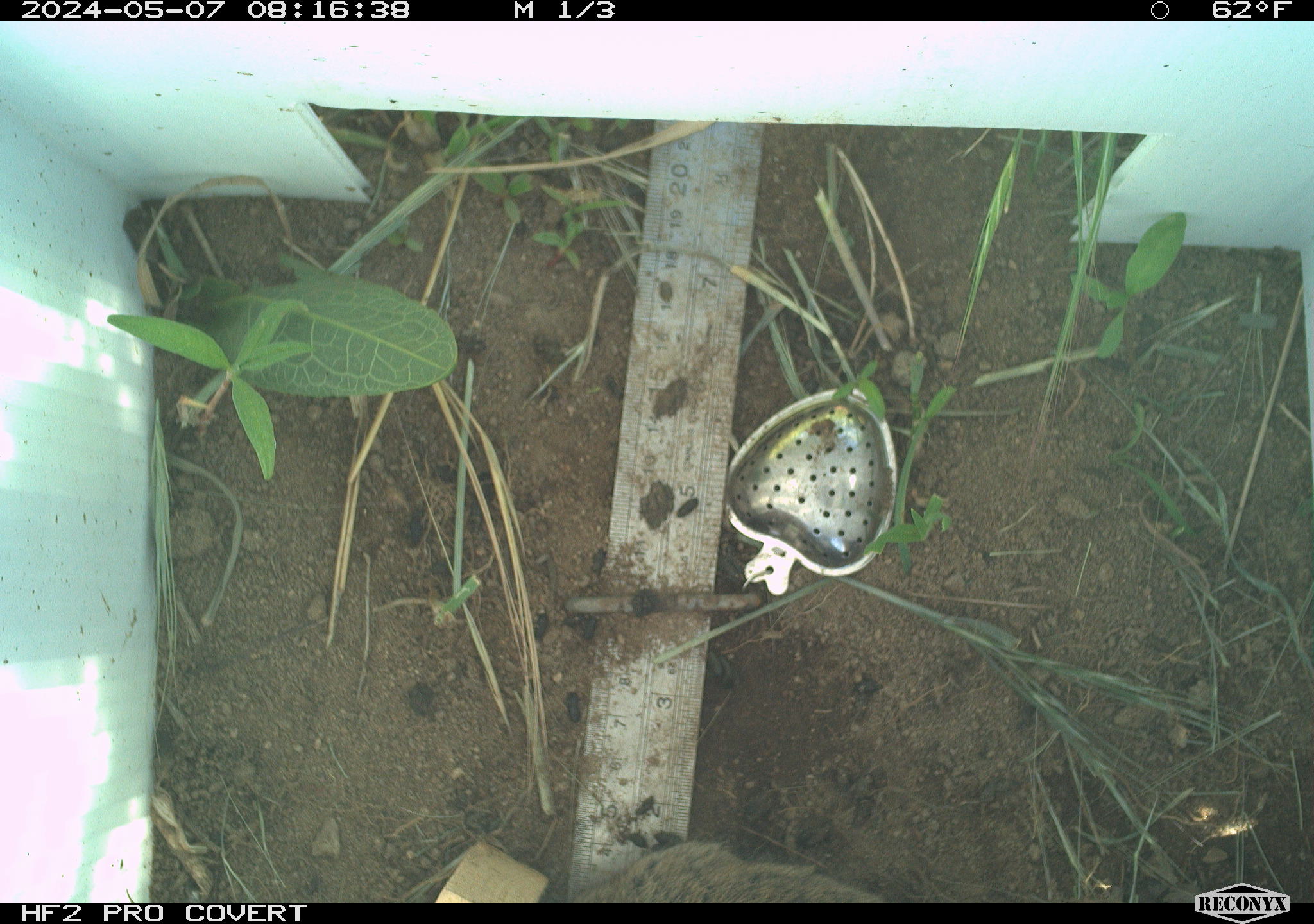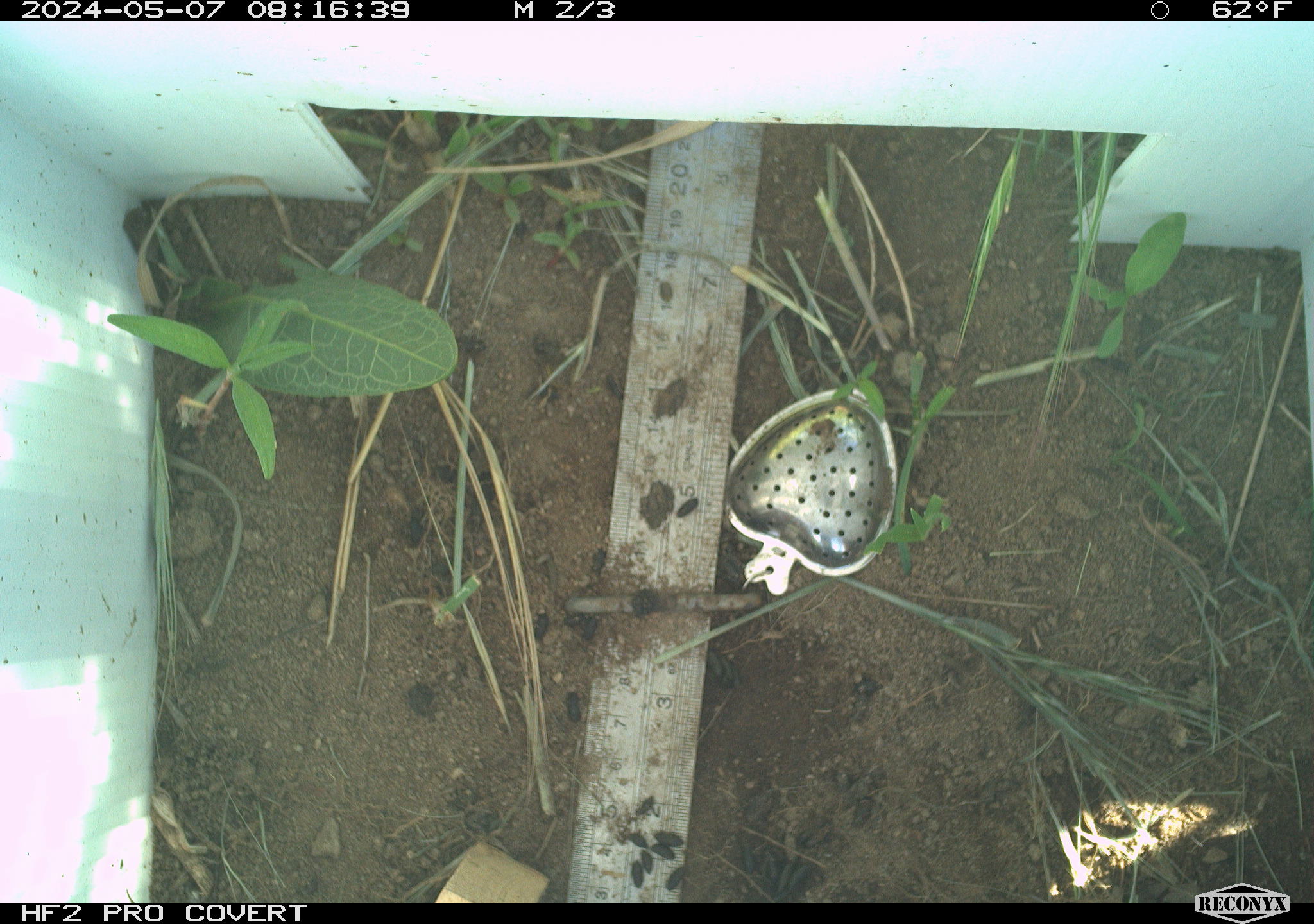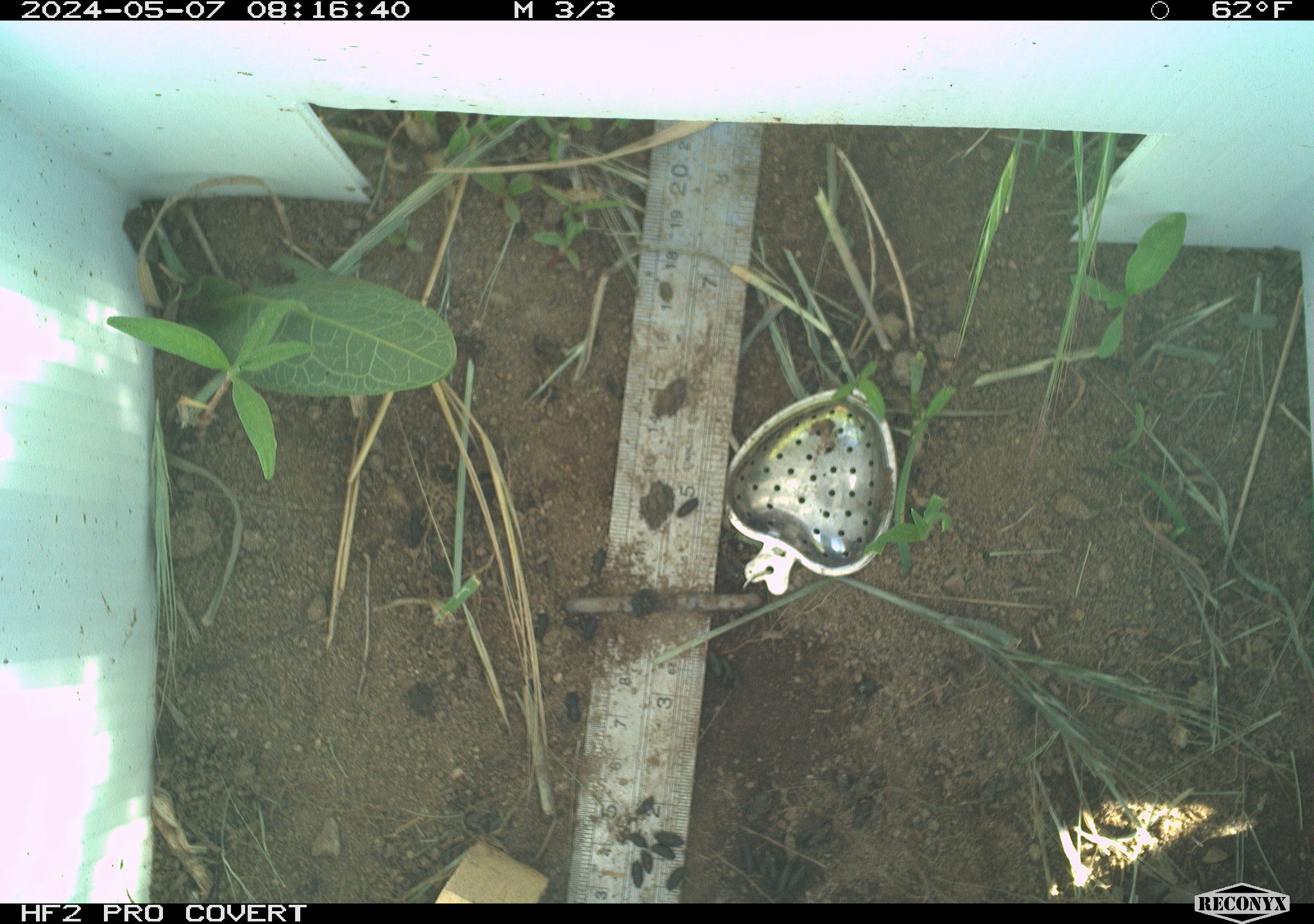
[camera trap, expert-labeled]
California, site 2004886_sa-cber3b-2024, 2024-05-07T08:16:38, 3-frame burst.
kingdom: Animalia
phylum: Chordata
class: Mammalia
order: Rodentia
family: Cricetidae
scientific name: Arvicolinae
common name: voles, lemmings, and muskrats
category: arvicolinae subfamily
Arvicolinae subfamily (voles, lemmings, and muskrats) (Arvicolinae).